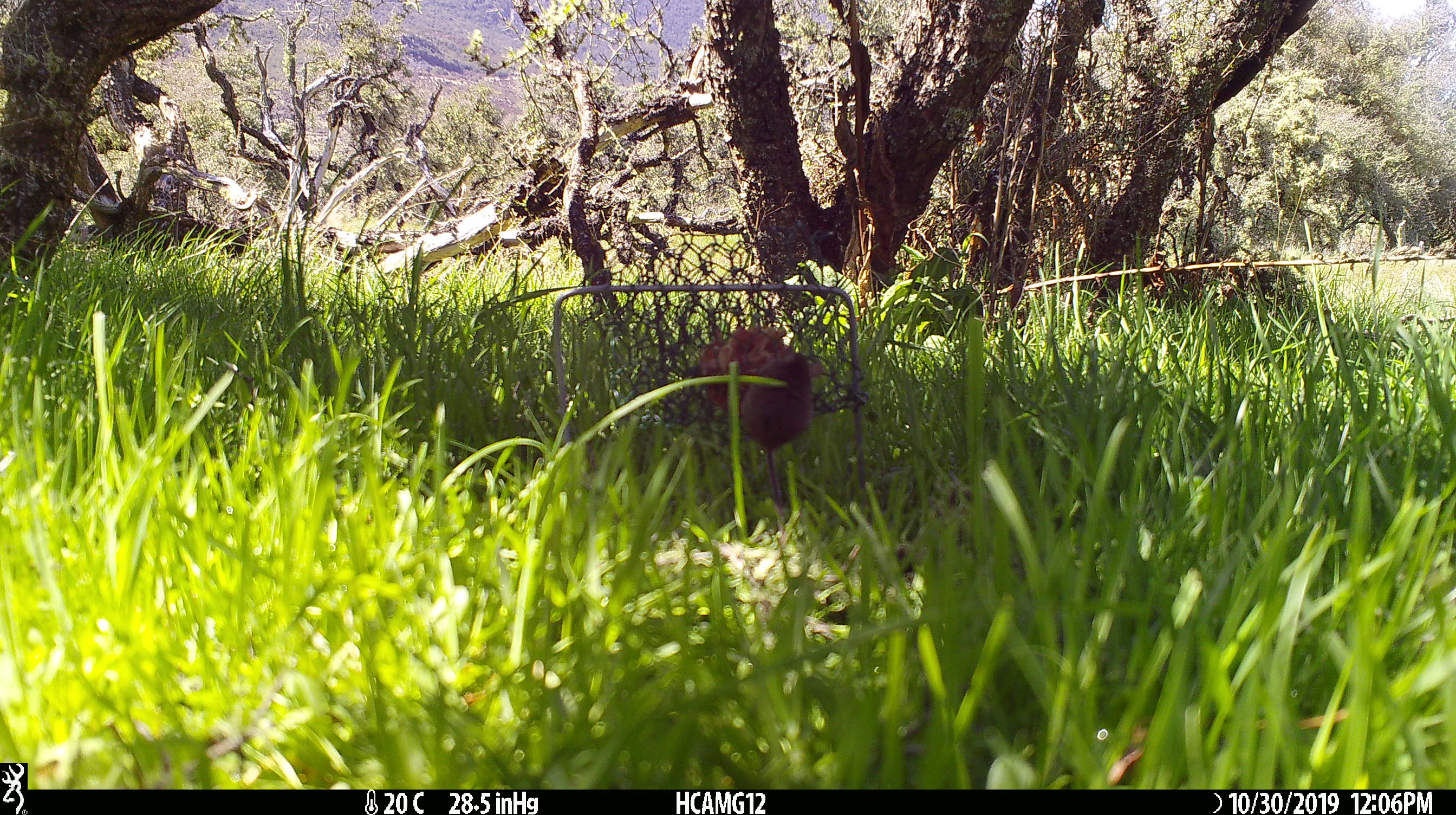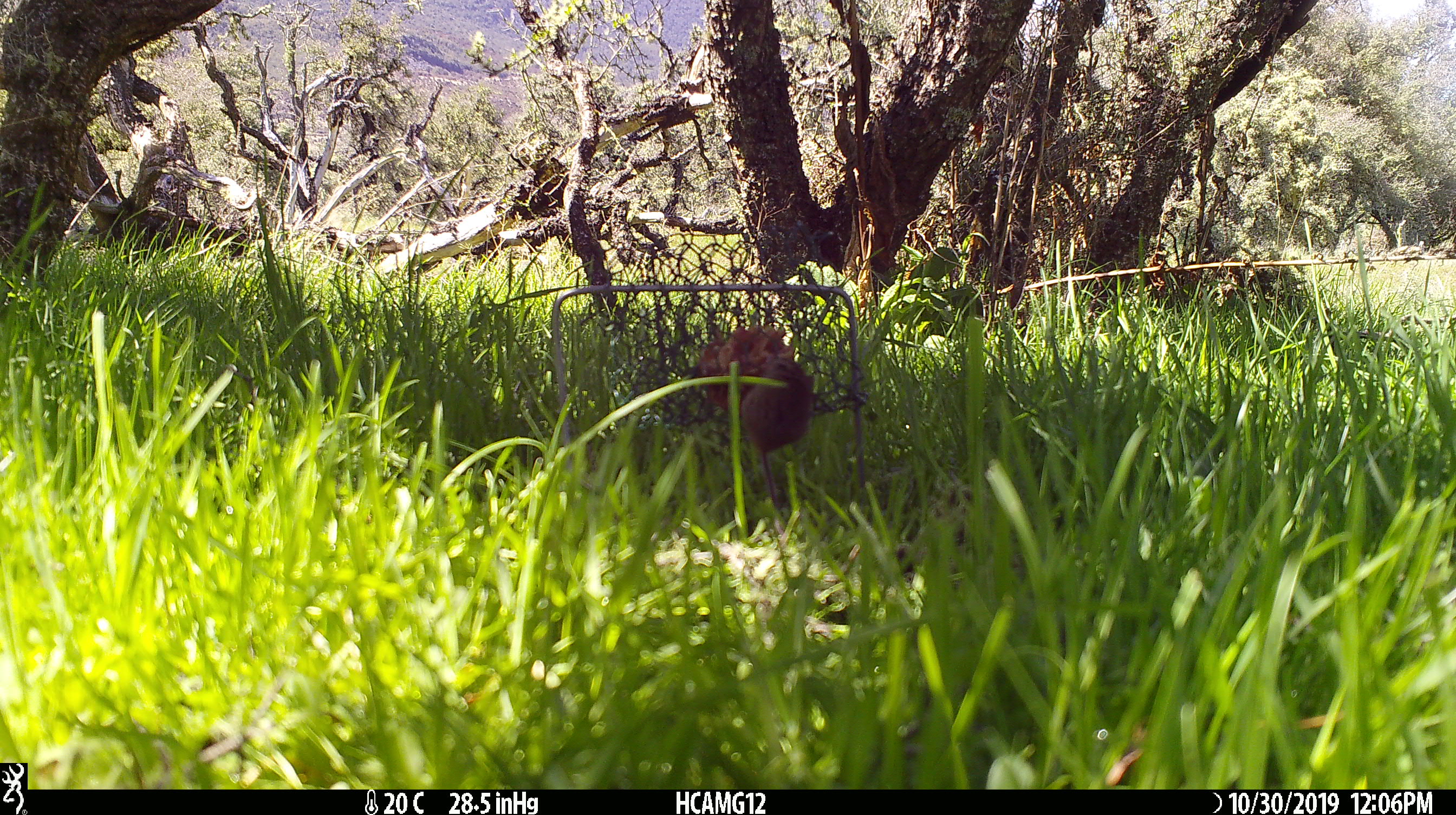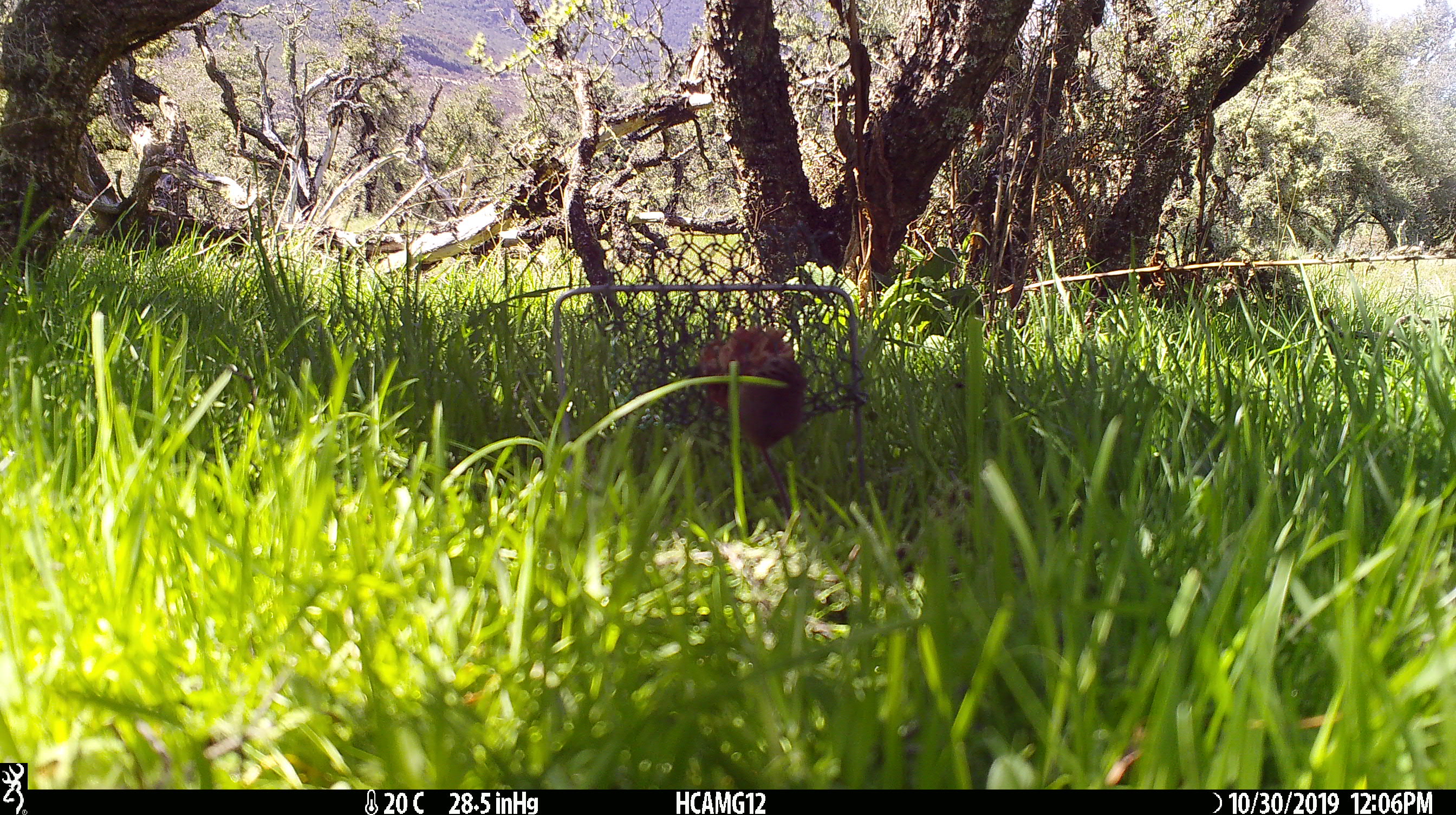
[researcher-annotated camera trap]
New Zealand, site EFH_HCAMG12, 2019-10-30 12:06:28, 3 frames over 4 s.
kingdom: Animalia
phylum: Chordata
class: Mammalia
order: Rodentia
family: Muridae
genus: Mus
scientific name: Mus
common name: mouse